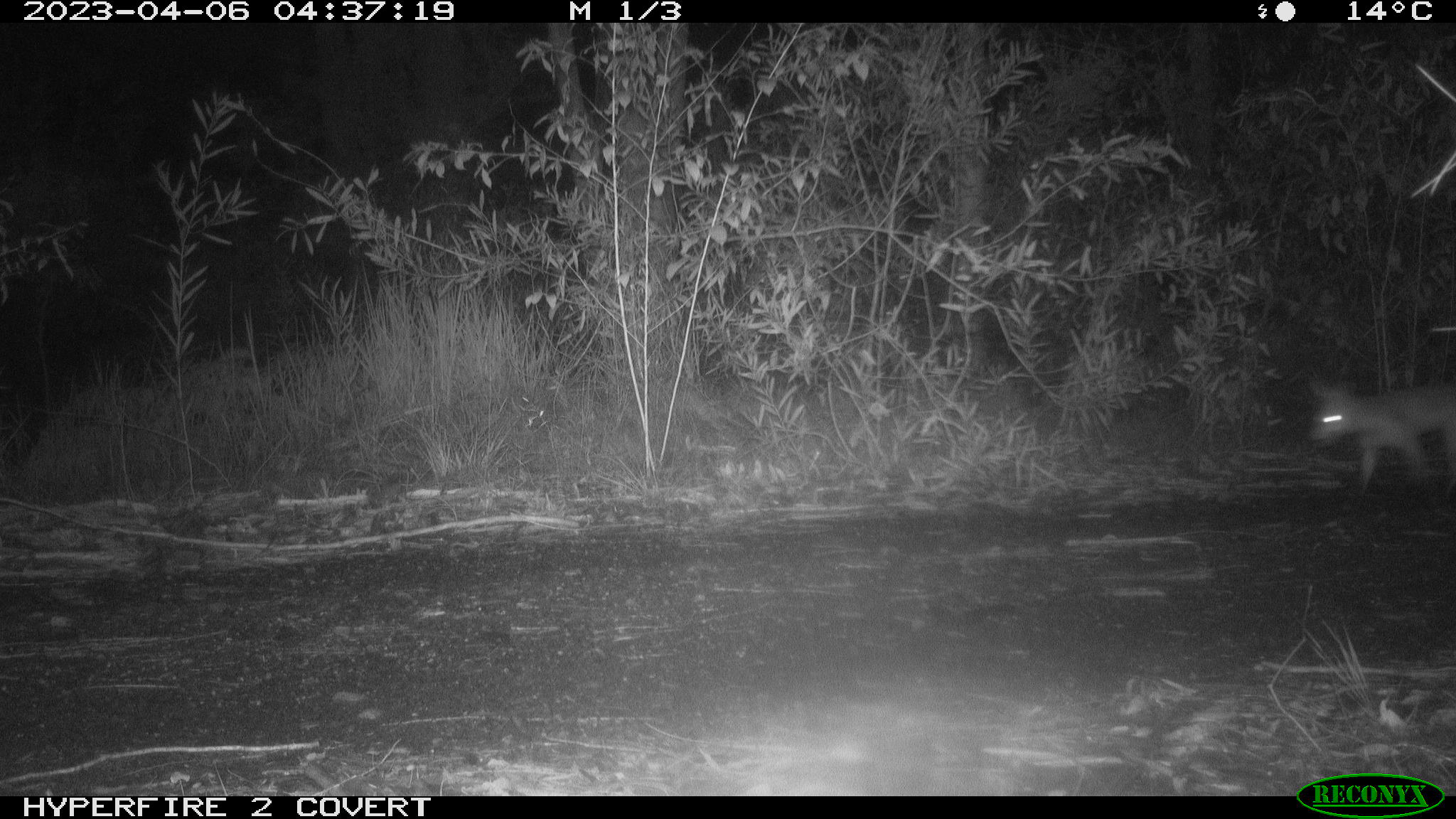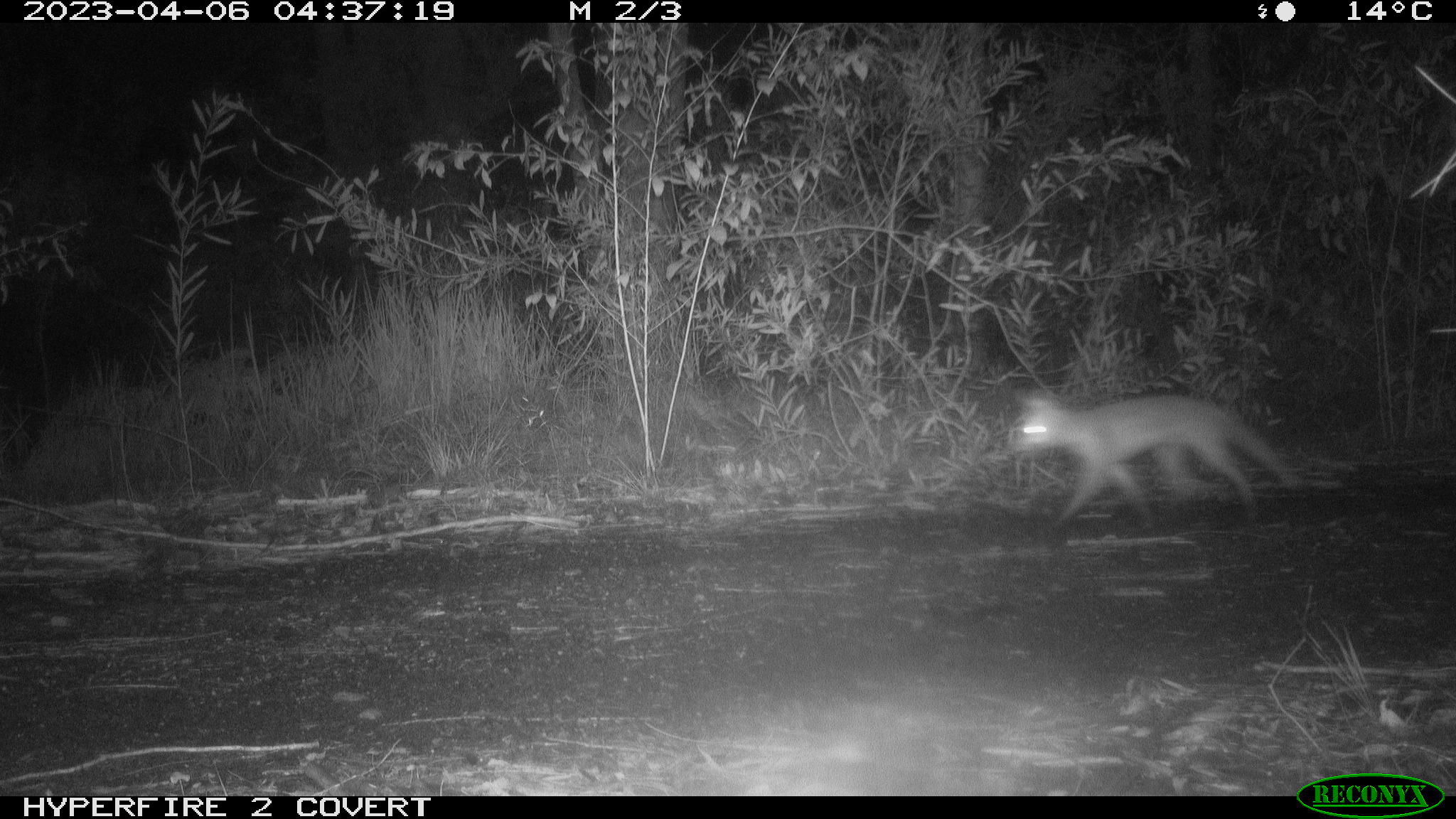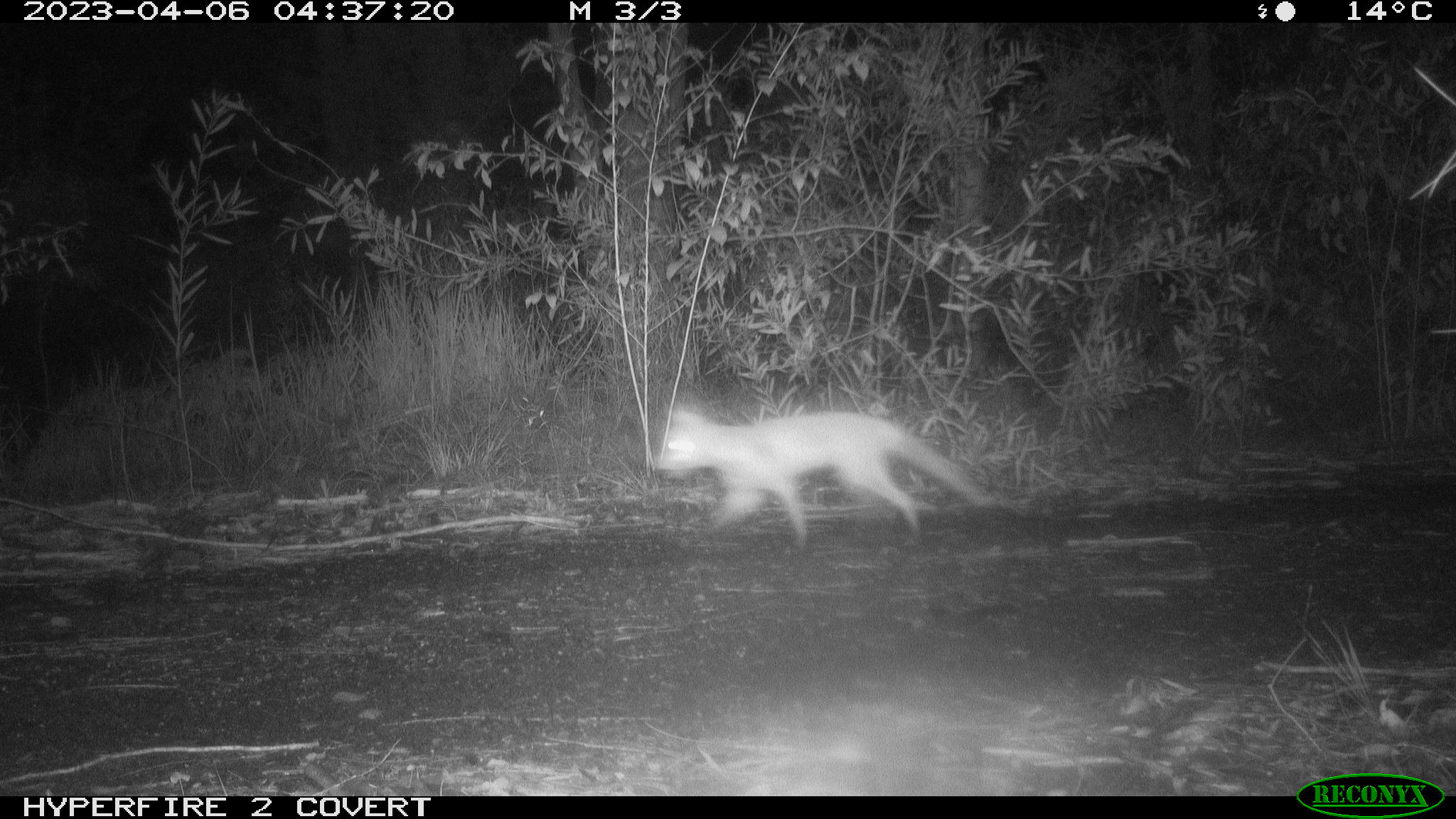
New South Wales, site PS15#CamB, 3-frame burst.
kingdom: Animalia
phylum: Chordata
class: Mammalia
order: Carnivora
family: Canidae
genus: Vulpes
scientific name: Vulpes vulpes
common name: red fox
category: fox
Fox (red fox) (Vulpes vulpes).